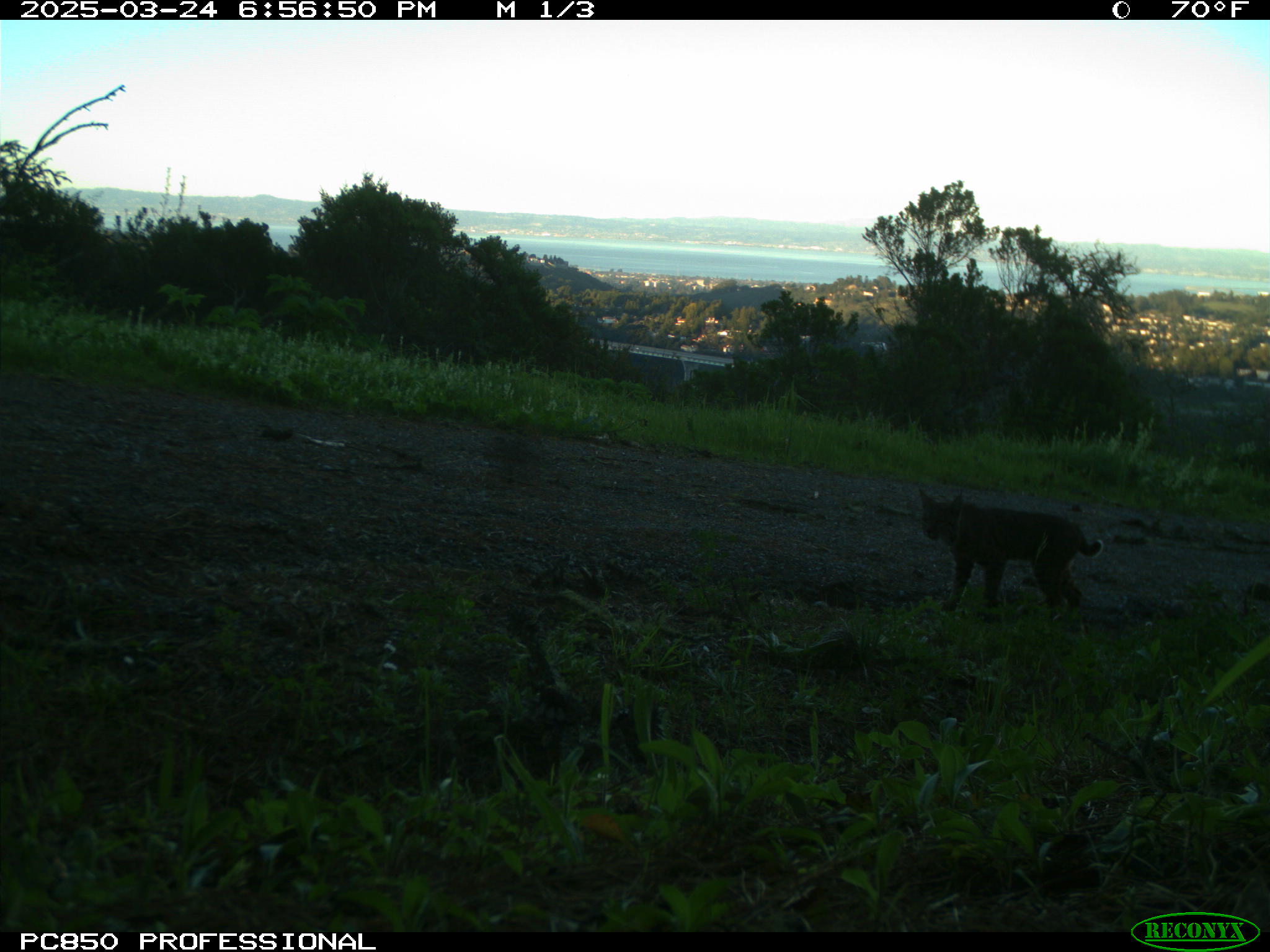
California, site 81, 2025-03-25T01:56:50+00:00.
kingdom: Animalia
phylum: Chordata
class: Mammalia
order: Carnivora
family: Felidae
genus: Lynx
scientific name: Lynx rufus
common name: bobcat